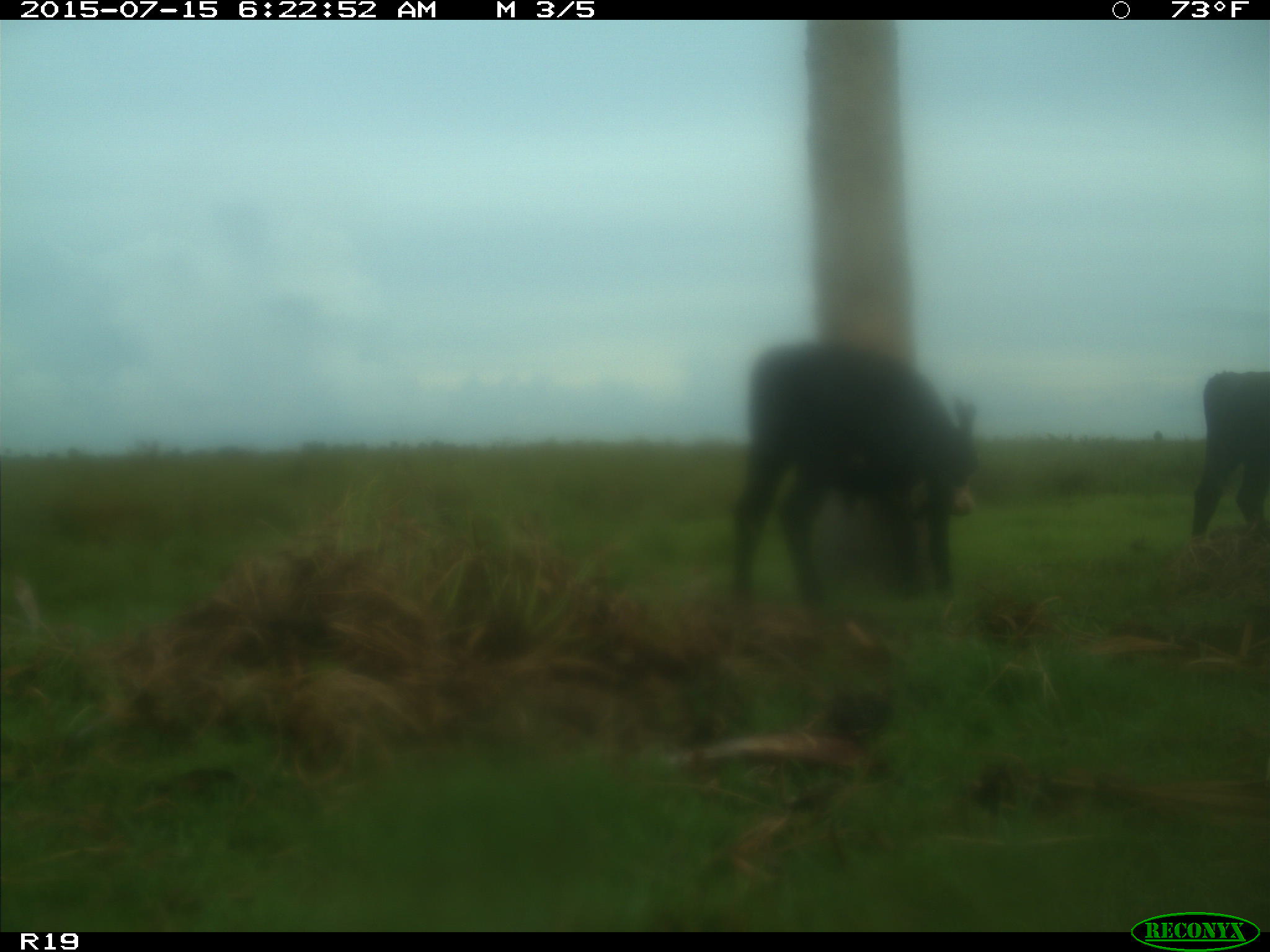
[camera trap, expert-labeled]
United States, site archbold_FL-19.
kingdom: Animalia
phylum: Chordata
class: Mammalia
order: Artiodactyla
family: Bovidae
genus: Bos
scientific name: Bos taurus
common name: domestic cow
Bos taurus (domestic cow).